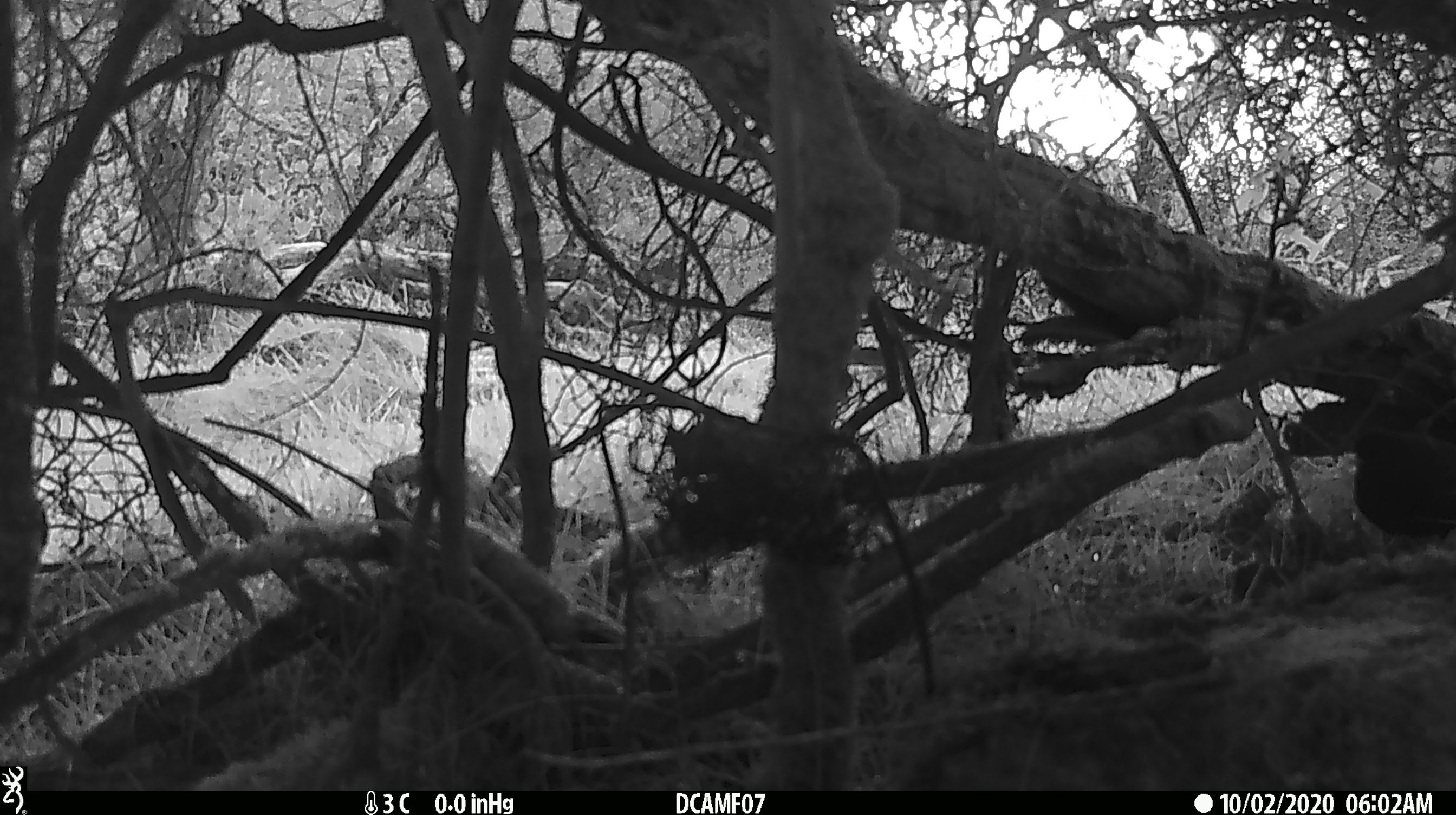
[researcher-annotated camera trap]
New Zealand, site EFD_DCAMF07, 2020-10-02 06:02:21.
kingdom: Animalia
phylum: Chordata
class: Aves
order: Passeriformes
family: Turdidae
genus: Turdus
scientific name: Turdus merula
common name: eurasian blackbird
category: blackbird